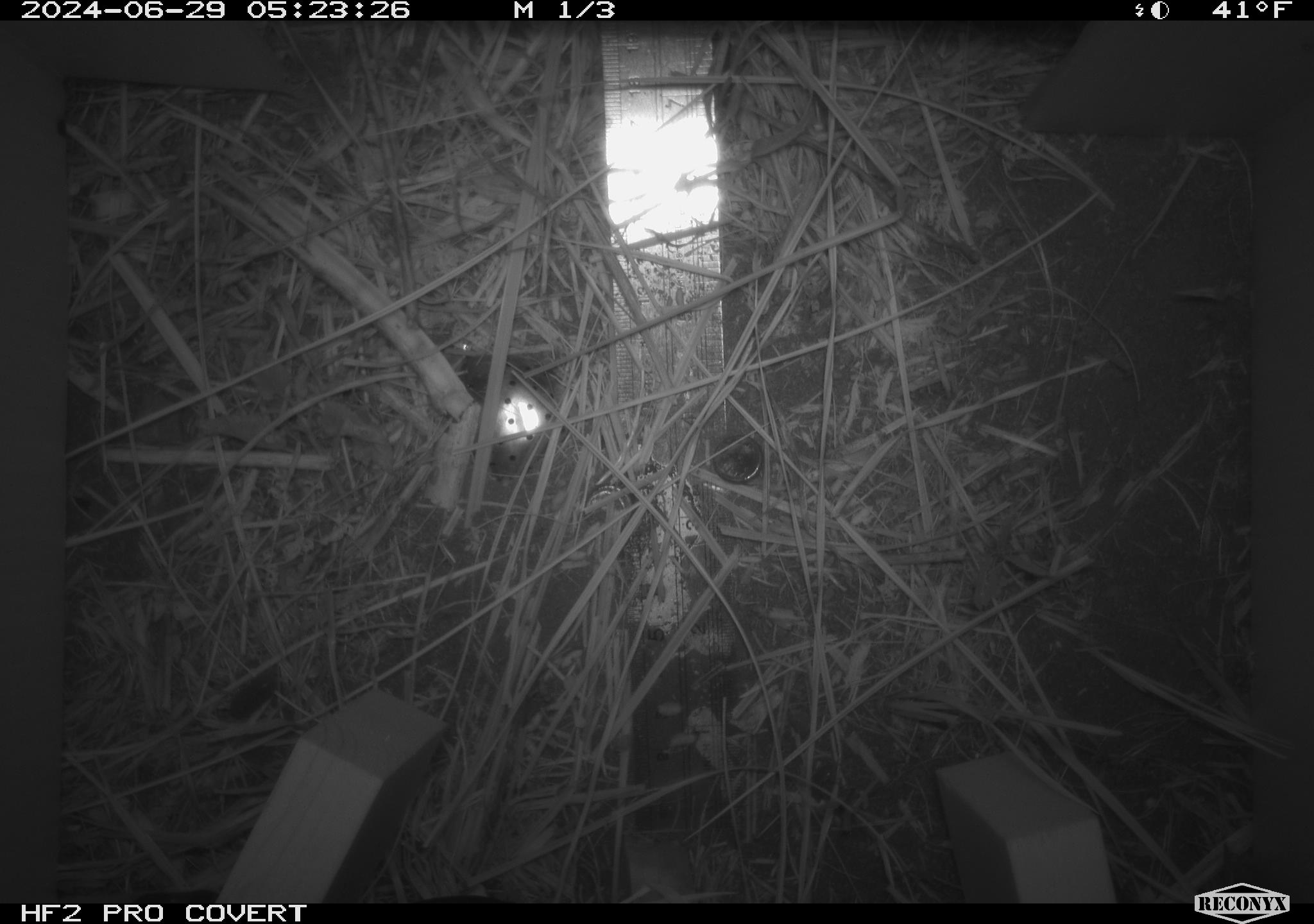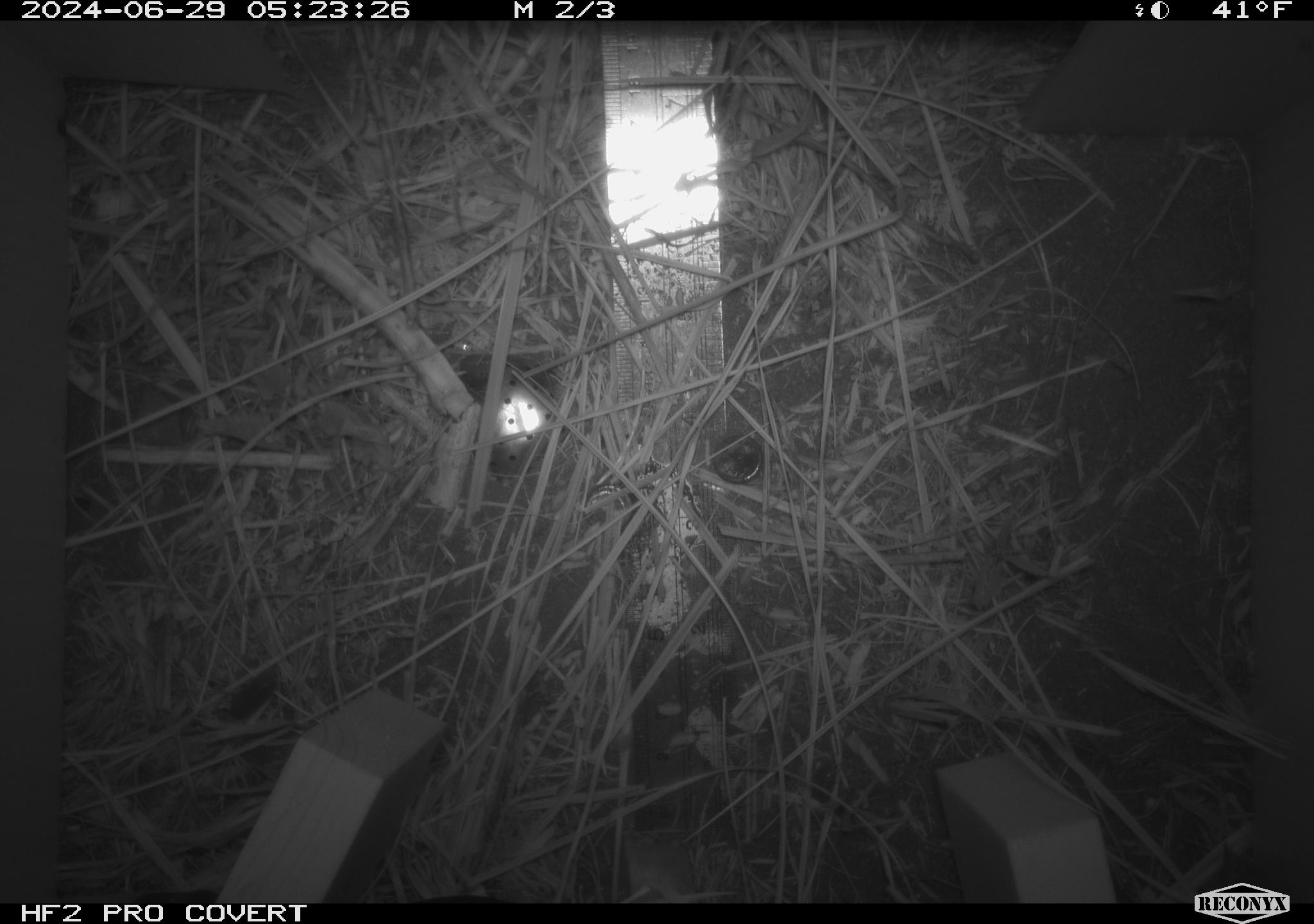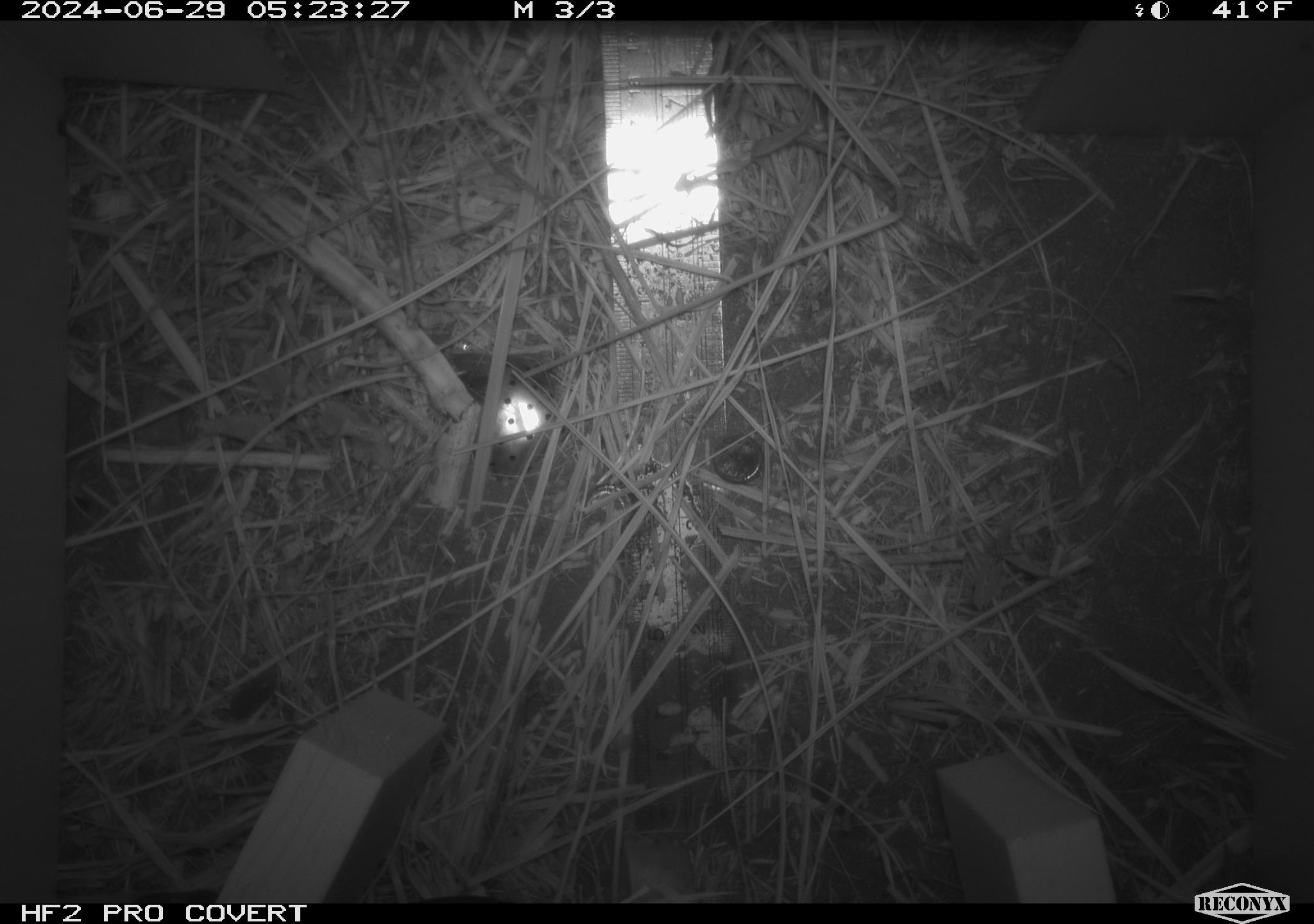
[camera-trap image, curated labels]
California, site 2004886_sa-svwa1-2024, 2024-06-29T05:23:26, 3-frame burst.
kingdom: Animalia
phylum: Arthropoda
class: Insecta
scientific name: Insecta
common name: insect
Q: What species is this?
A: Insect (Insecta).